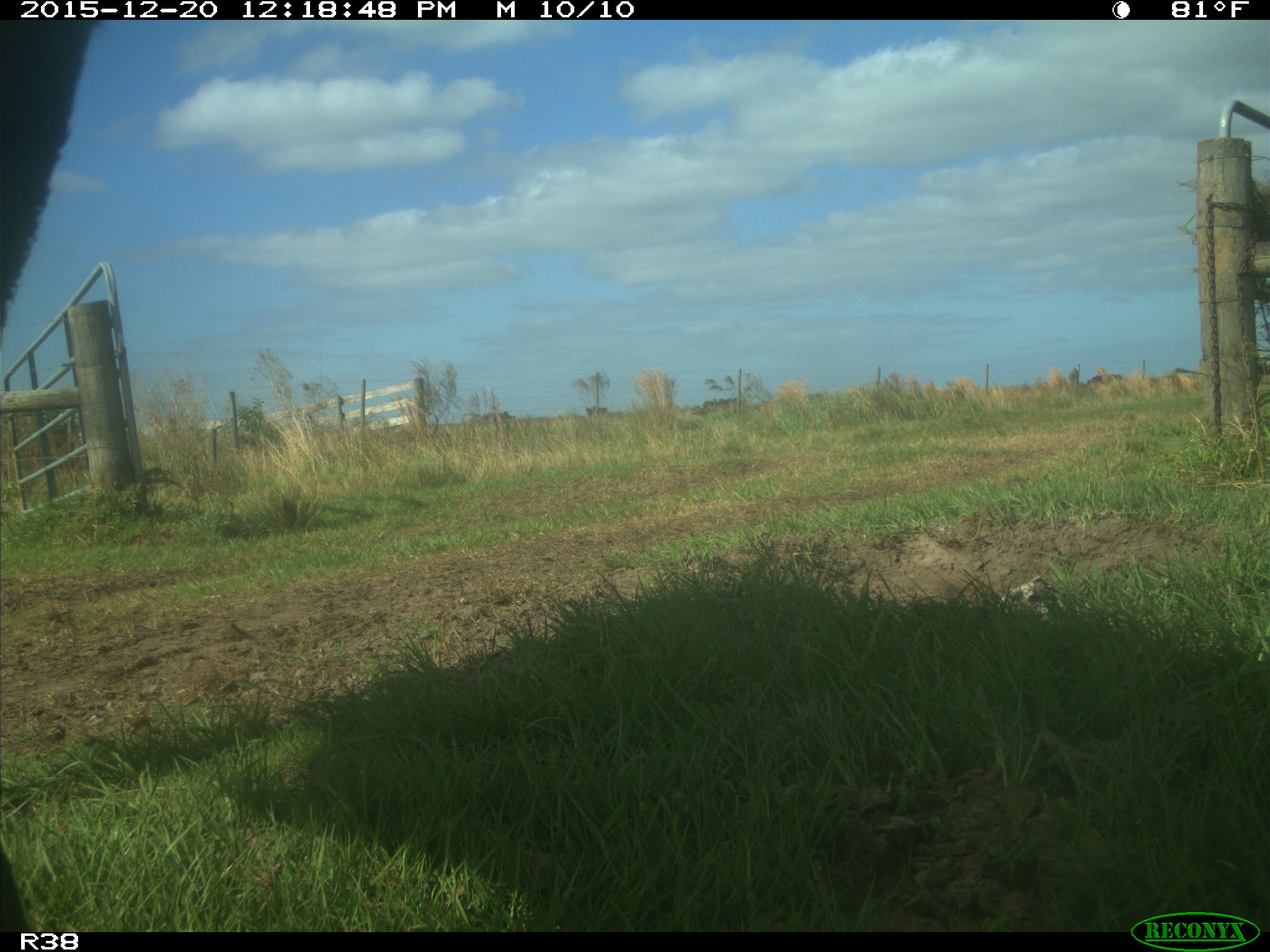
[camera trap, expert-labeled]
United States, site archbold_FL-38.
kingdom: Animalia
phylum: Chordata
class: Mammalia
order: Artiodactyla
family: Bovidae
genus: Bos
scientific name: Bos taurus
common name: domestic cow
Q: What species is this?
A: Bos taurus (domestic cow).